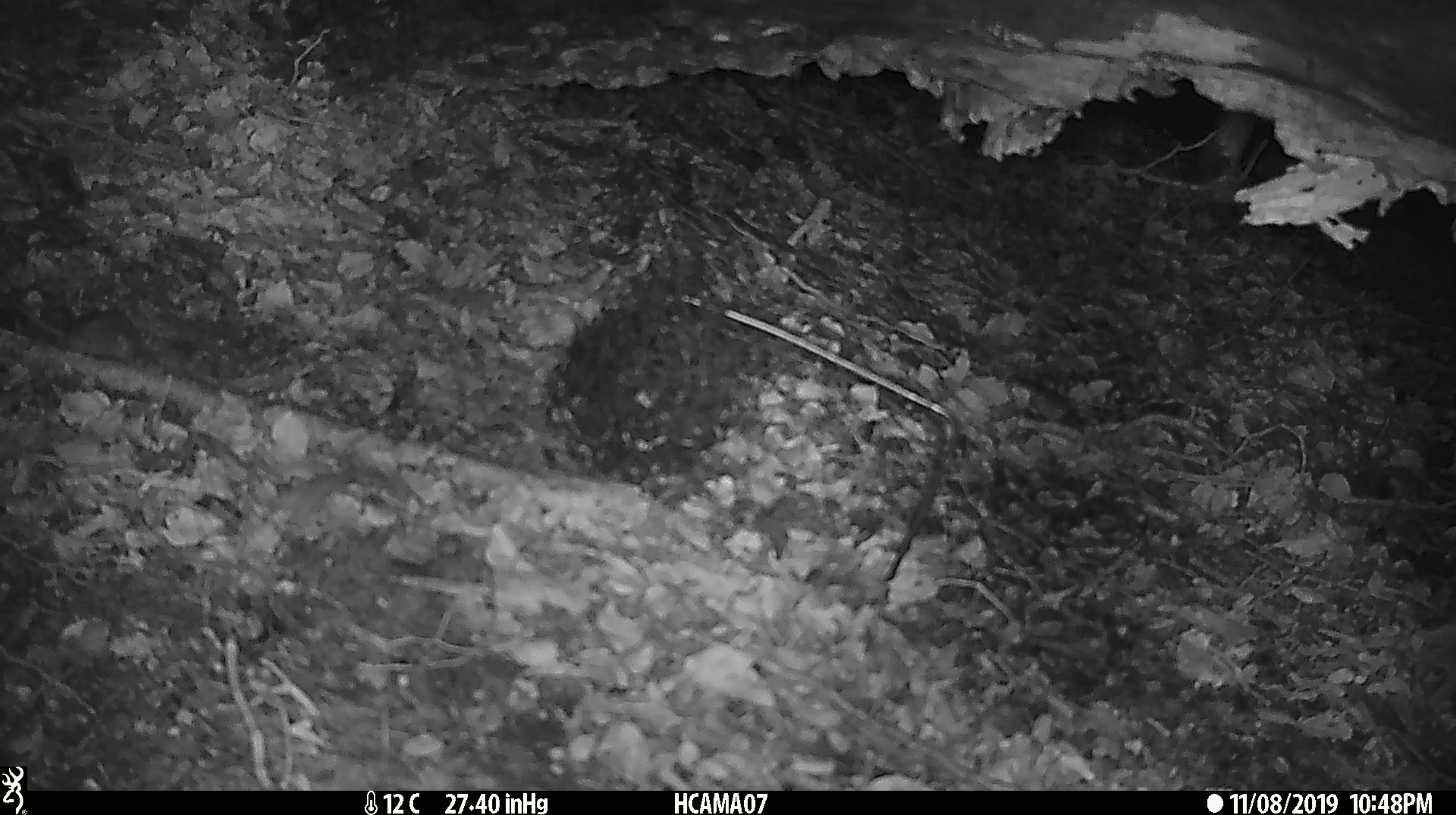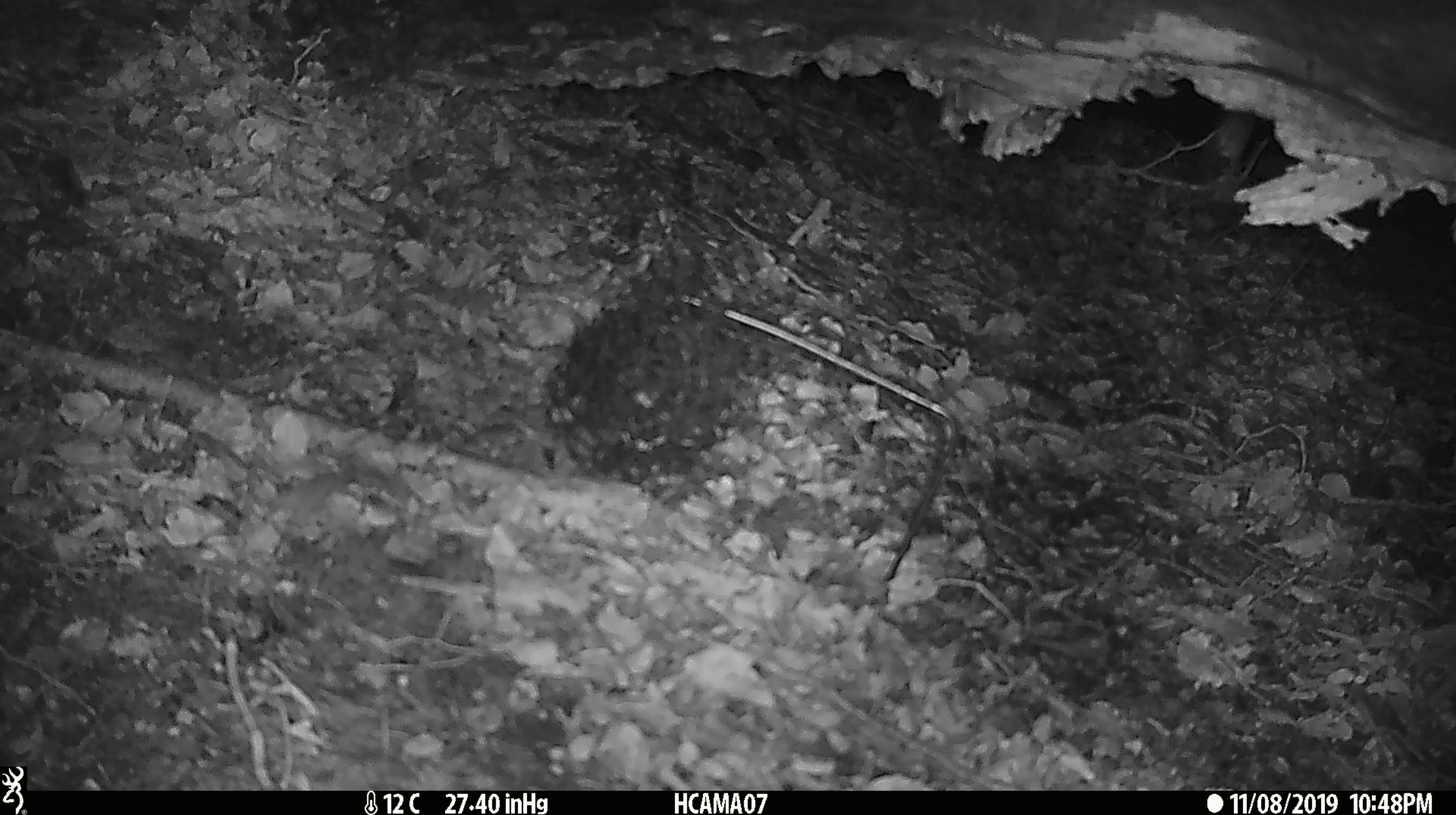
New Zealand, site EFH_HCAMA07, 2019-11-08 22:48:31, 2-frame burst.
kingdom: Animalia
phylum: Chordata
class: Mammalia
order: Rodentia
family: Muridae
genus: Mus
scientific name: Mus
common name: mouse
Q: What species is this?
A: Mouse (Mus).